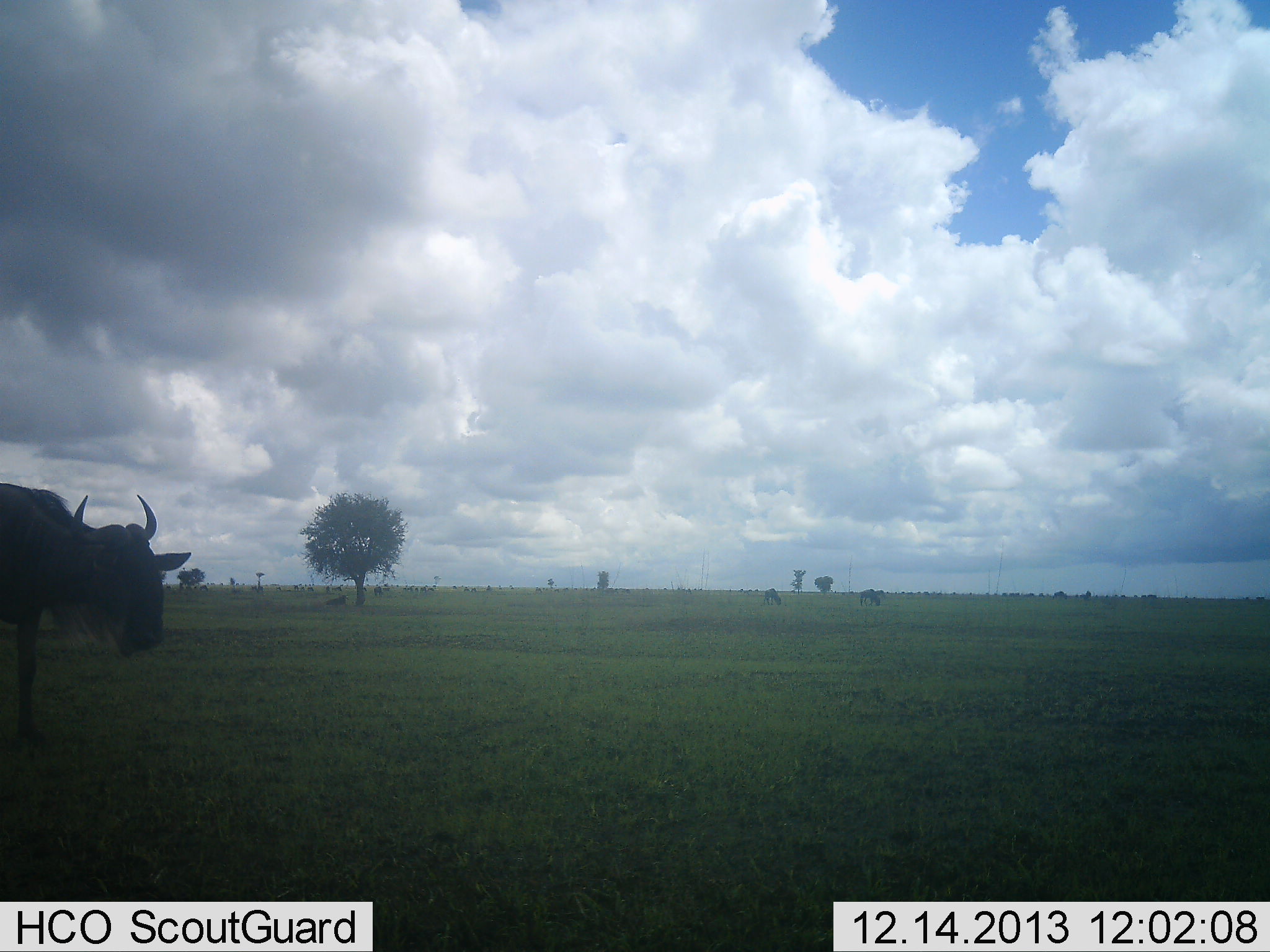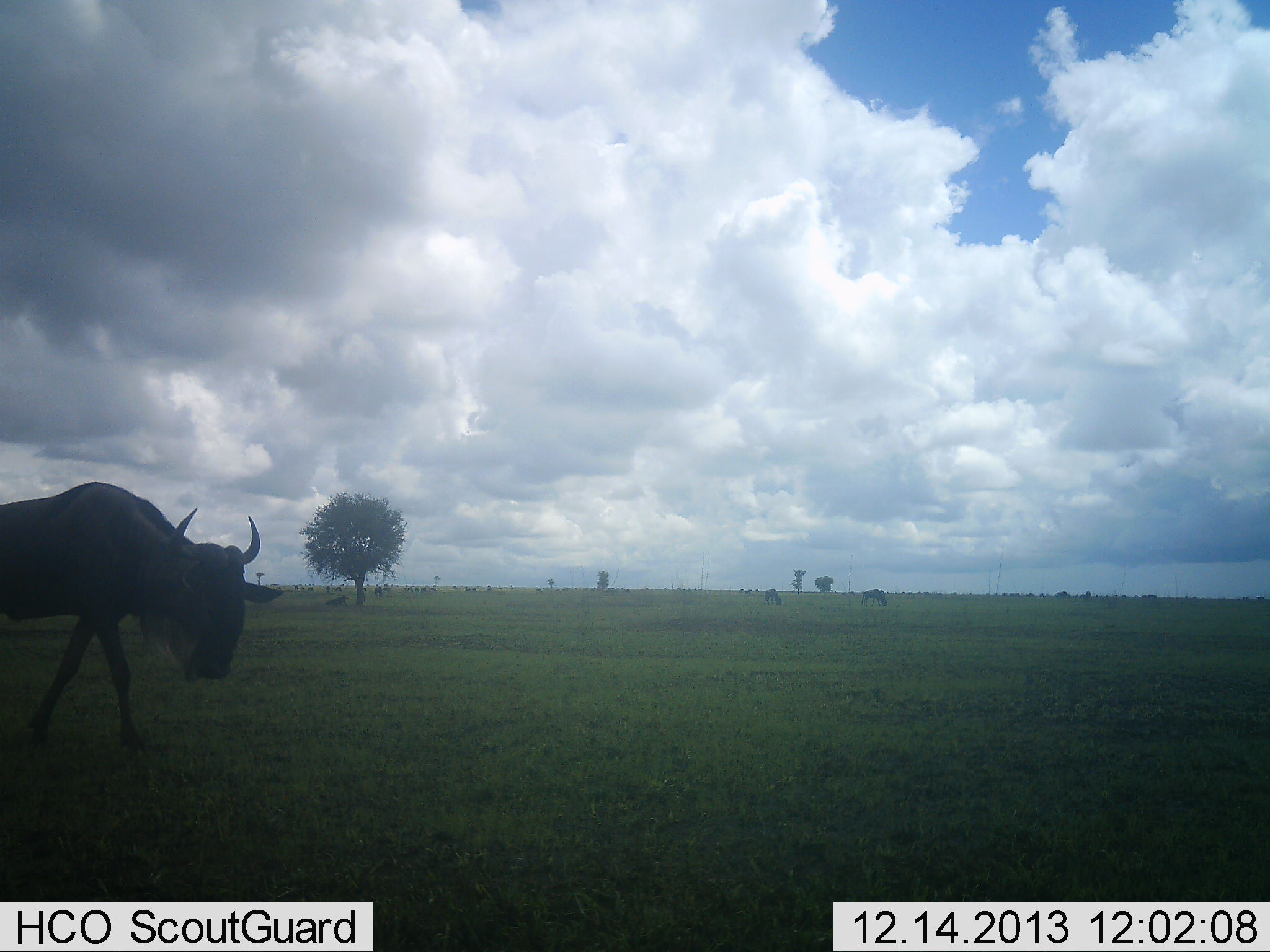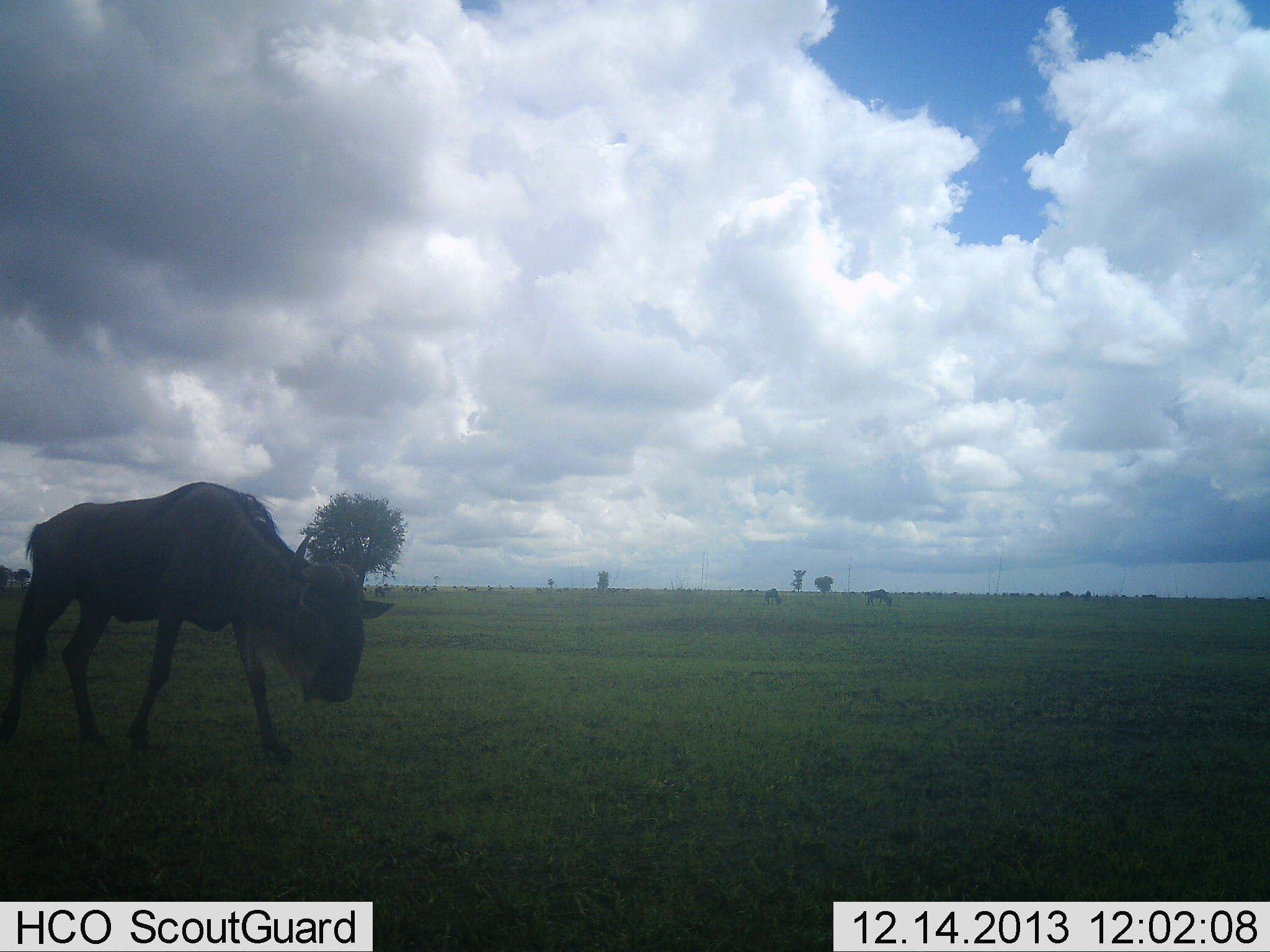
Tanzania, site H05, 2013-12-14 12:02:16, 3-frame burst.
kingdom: Animalia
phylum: Chordata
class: Mammalia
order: Artiodactyla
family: Bovidae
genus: Connochaetes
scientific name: Connochaetes taurinus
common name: blue wildebeest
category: wildebeest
Wildebeest (blue wildebeest) (Connochaetes taurinus), count 4. Behavior (volunteer vote fractions): standing 0%, resting 10%, moving 100%, interacting 0%. Young present (vote fraction): 0%. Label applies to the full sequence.